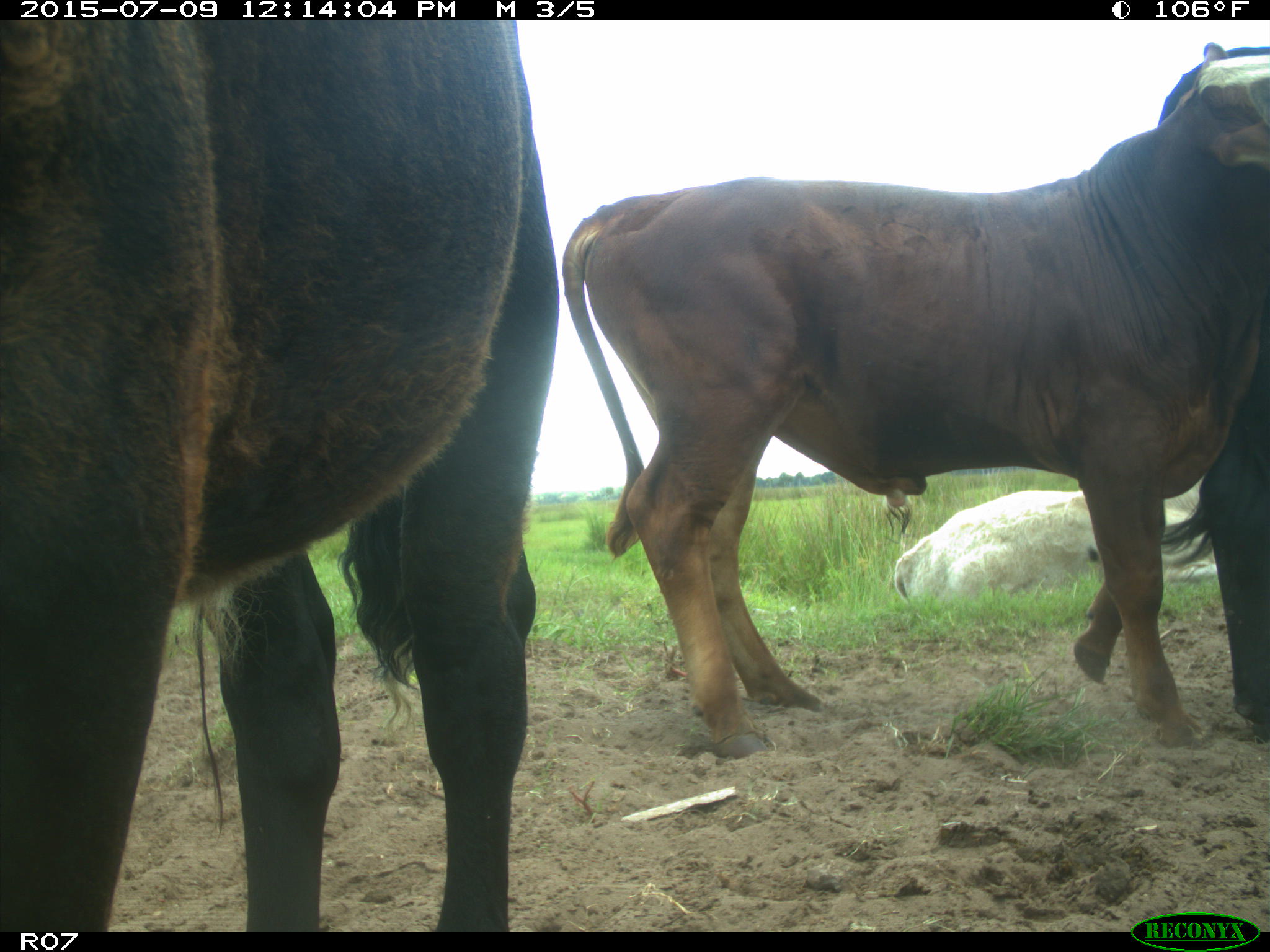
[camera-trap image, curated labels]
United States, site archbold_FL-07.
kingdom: Animalia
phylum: Chordata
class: Mammalia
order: Artiodactyla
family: Bovidae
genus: Bos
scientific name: Bos taurus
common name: domestic cow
Bos taurus (domestic cow).